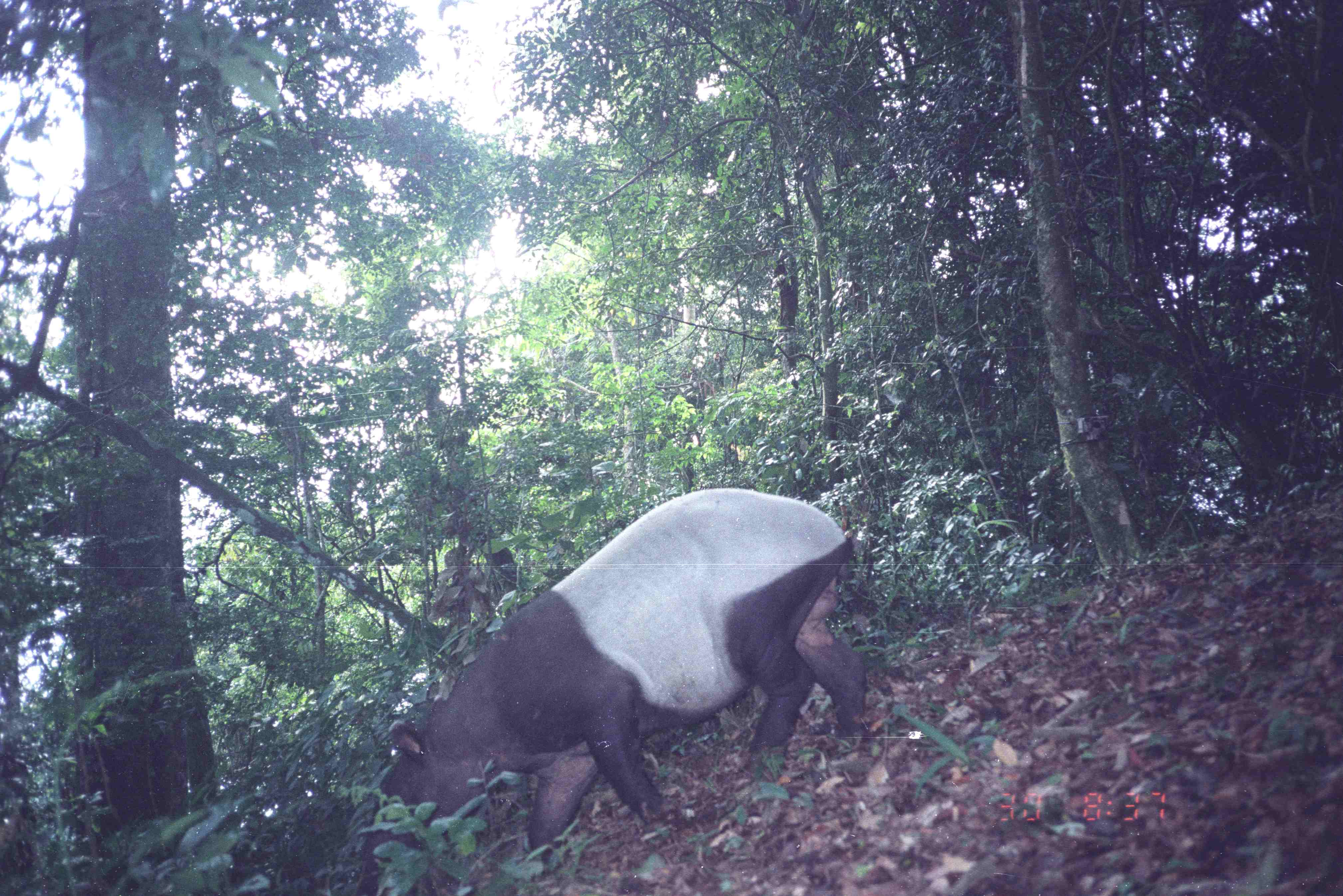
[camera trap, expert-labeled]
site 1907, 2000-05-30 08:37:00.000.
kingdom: Animalia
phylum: Chordata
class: Mammalia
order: Perissodactyla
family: Tapiridae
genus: Tapirus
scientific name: Tapirus indicus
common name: malayan tapir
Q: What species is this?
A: Tapirus indicus (malayan tapir).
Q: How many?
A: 1.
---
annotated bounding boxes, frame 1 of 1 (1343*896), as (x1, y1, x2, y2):
tapirus indicus: (355, 489, 867, 895)